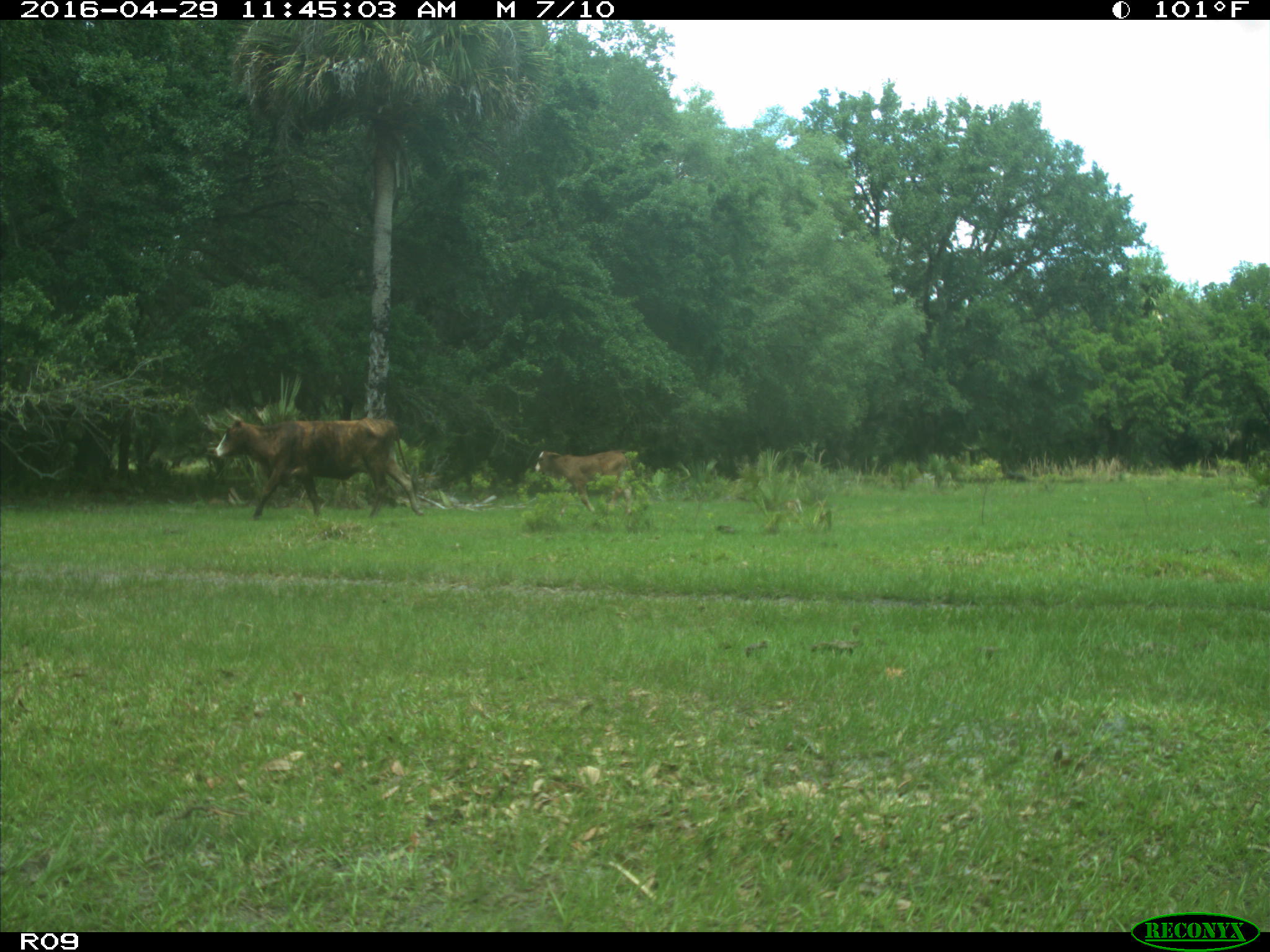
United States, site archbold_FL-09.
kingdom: Animalia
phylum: Chordata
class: Mammalia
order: Artiodactyla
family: Bovidae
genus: Bos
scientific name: Bos taurus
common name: domestic cow